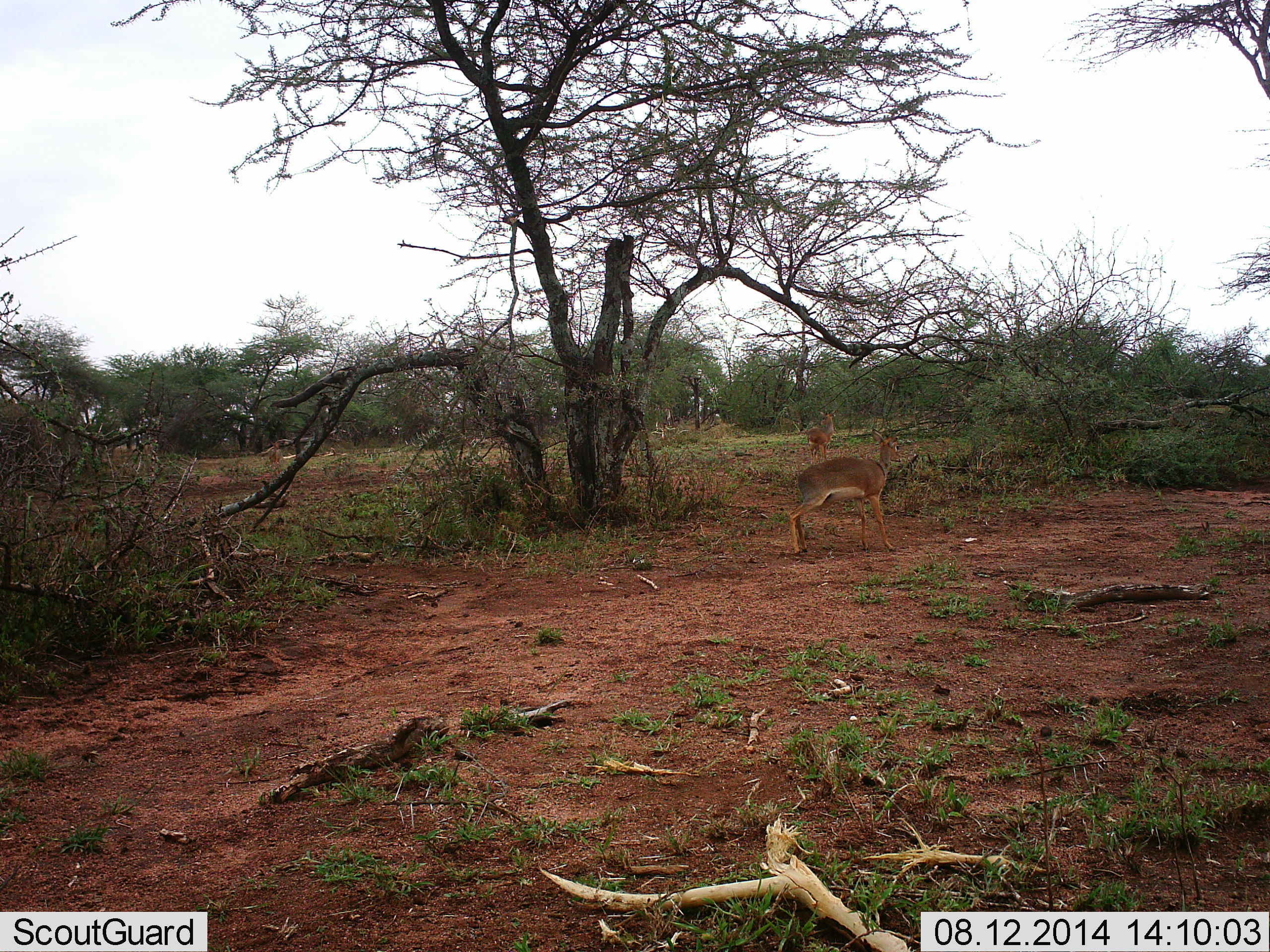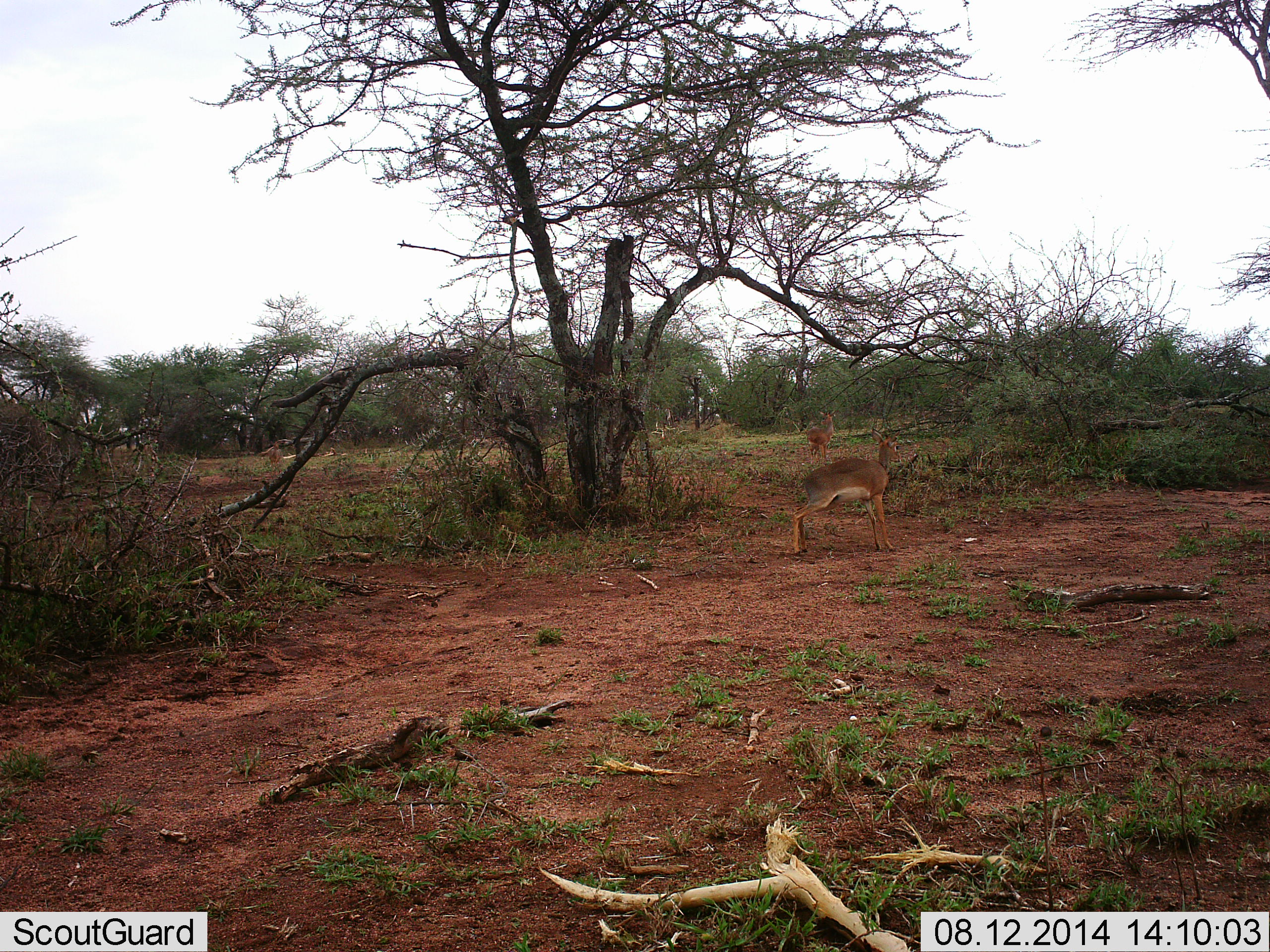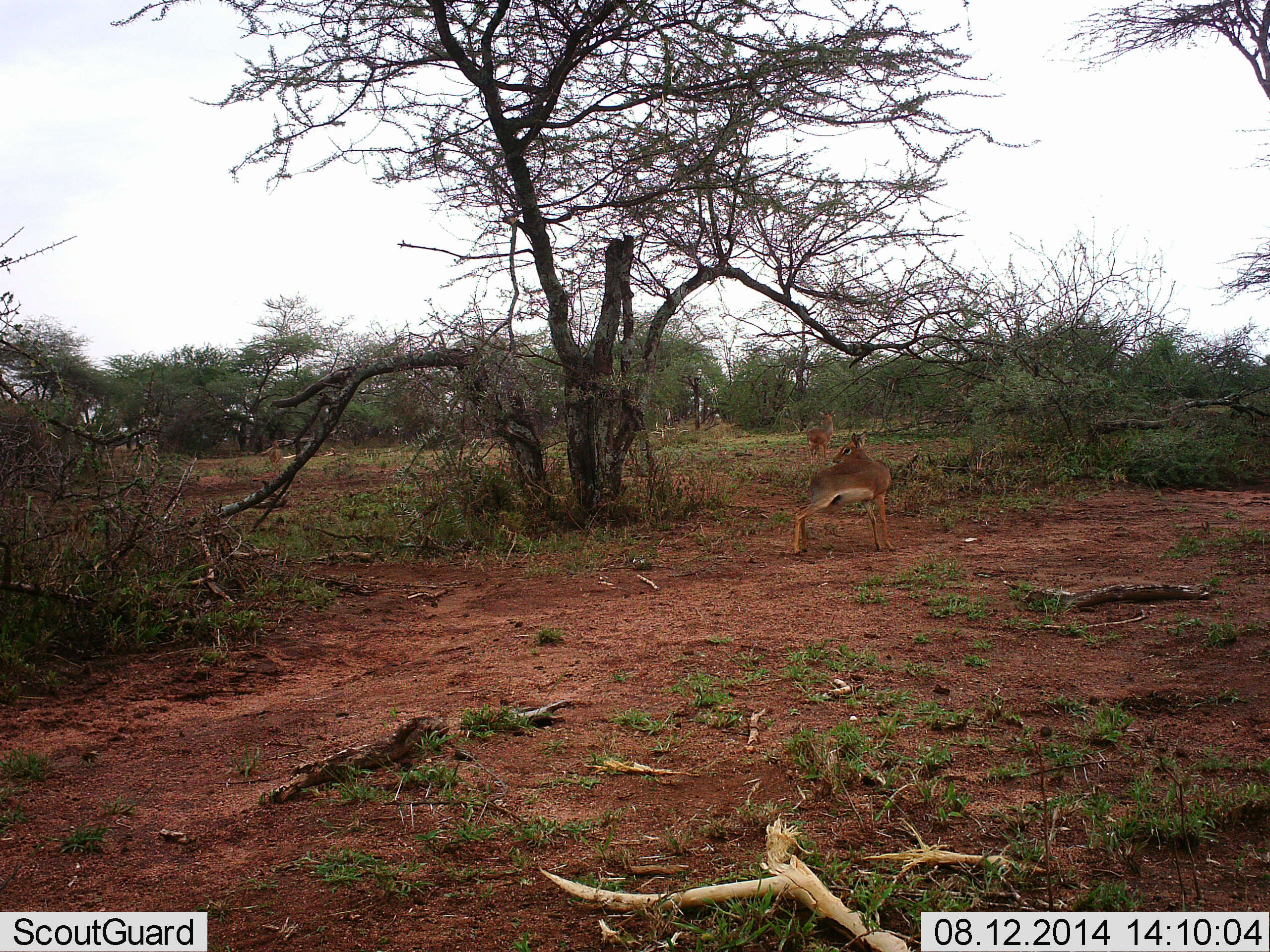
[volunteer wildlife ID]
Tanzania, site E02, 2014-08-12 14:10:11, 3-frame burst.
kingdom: Animalia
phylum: Chordata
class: Mammalia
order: Artiodactyla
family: Bovidae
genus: Madoqua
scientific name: Madoqua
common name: dikdik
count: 2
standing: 100%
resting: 0%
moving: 0%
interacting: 0%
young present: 0%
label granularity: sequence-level